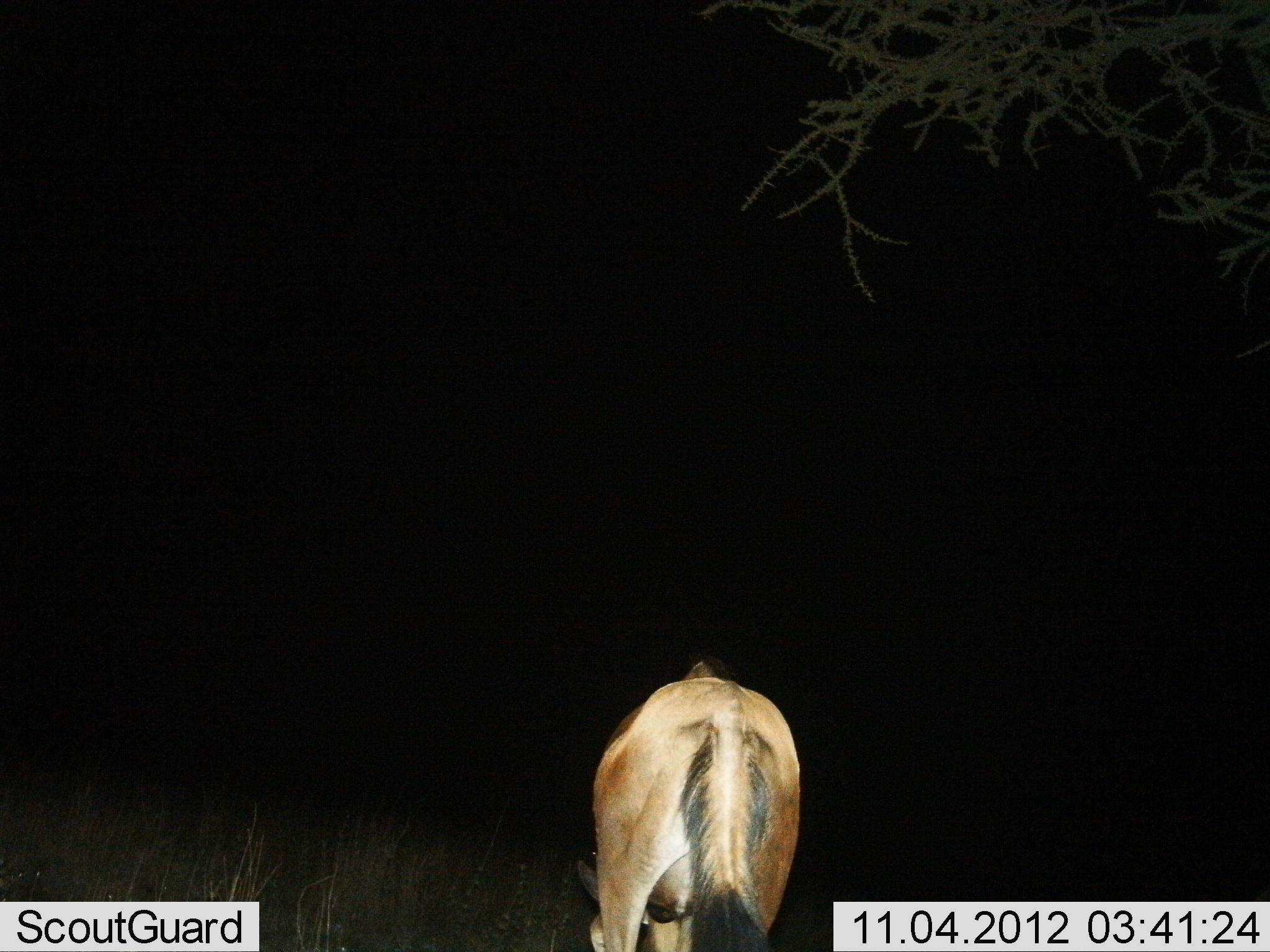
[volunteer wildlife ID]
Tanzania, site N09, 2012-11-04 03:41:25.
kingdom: Animalia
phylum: Chordata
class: Mammalia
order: Artiodactyla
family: Bovidae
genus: Connochaetes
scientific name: Connochaetes taurinus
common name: blue wildebeest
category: wildebeest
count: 1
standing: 100%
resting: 0%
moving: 0%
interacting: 0%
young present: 0%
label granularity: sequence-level